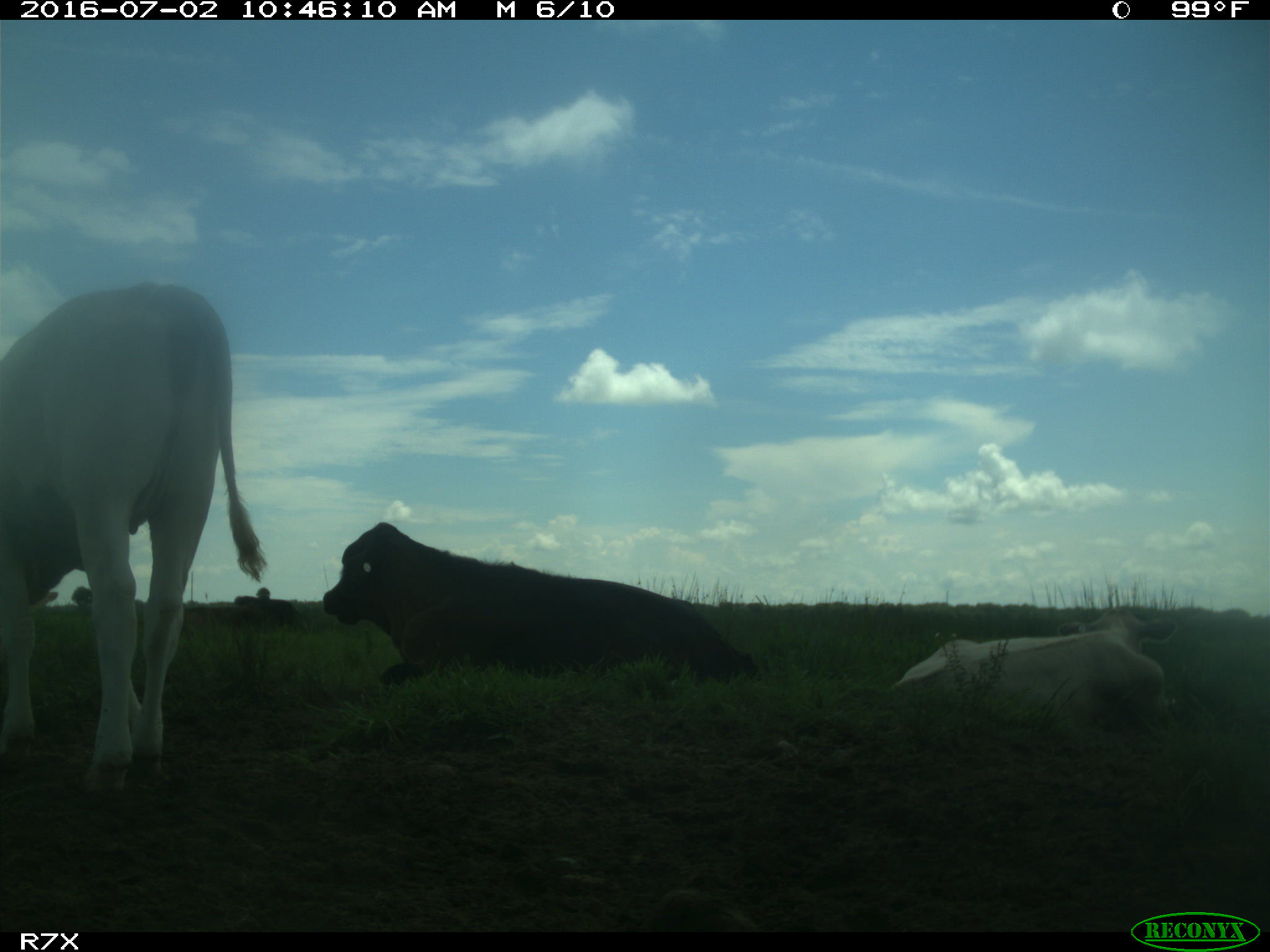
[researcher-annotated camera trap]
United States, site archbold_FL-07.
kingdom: Animalia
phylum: Chordata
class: Mammalia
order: Artiodactyla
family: Bovidae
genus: Bos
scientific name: Bos taurus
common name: domestic cow